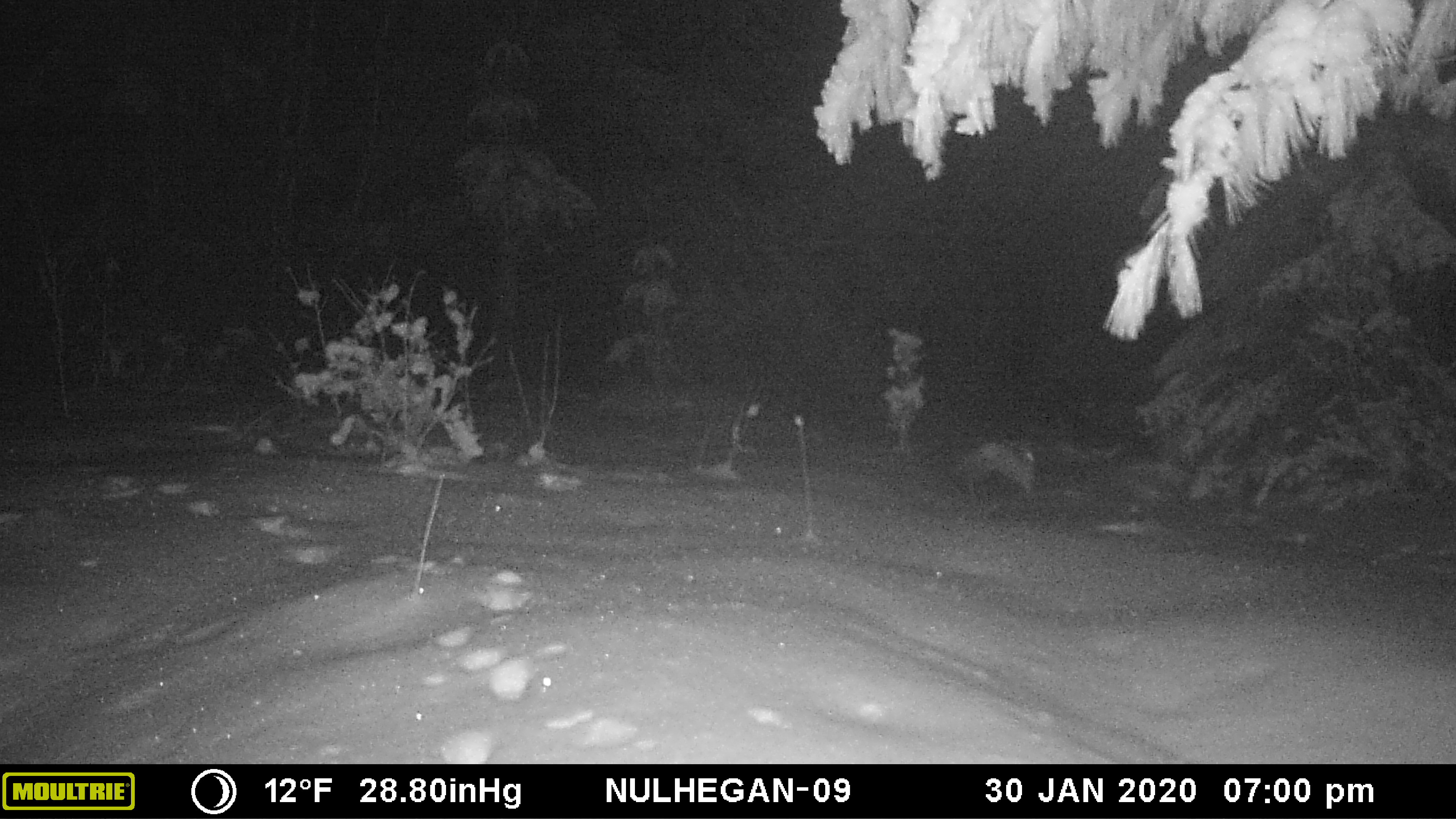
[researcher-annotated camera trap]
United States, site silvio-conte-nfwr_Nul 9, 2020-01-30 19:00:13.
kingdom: Animalia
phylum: Chordata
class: Mammalia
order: Lagomorpha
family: Leporidae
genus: Lepus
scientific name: Lepus americanus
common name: snowshoe hare